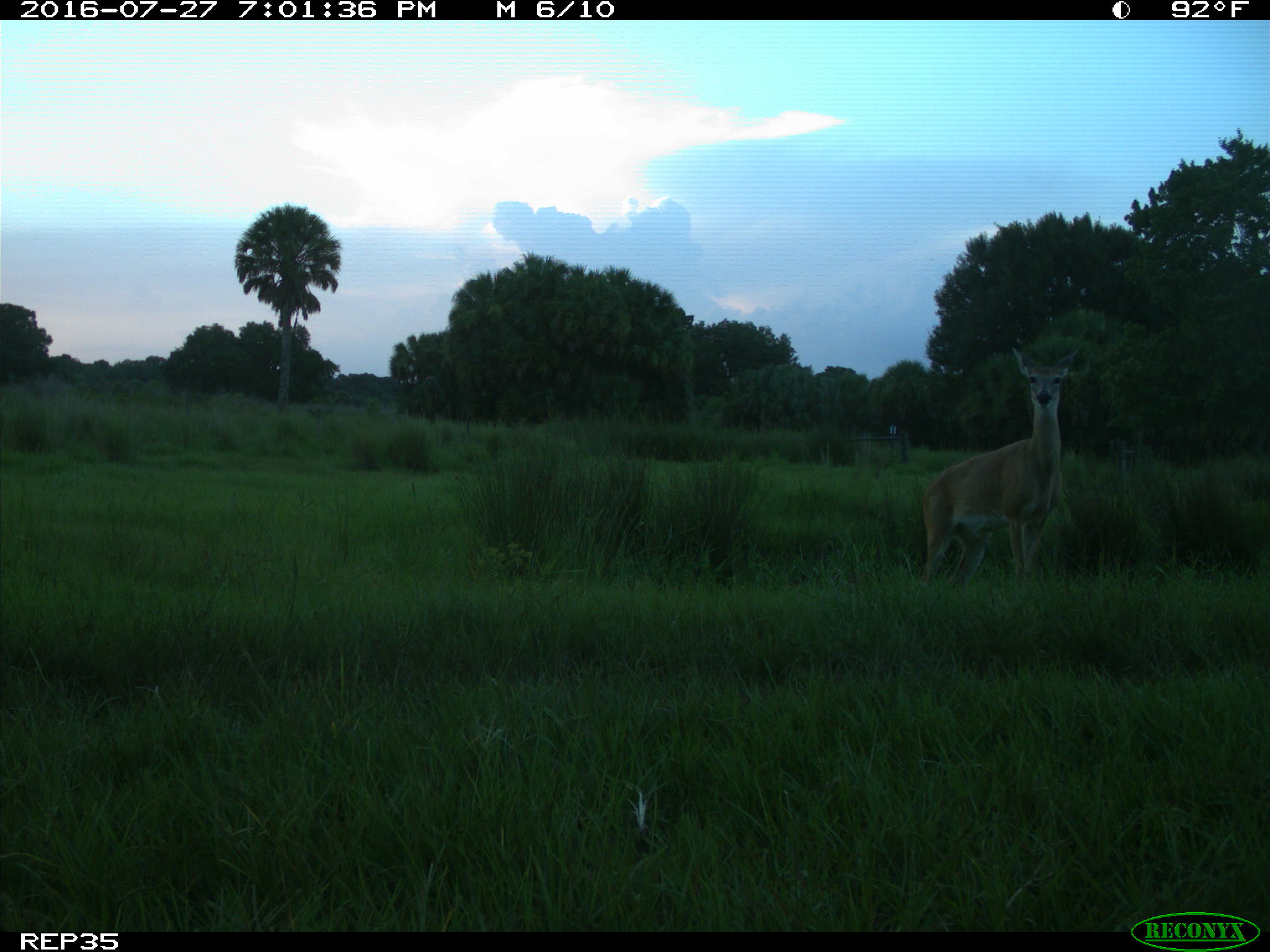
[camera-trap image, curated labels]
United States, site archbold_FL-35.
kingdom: Animalia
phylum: Chordata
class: Mammalia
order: Artiodactyla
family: Cervidae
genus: Odocoileus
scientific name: Odocoileus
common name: deer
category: unidentified deer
Unidentified deer (deer) (Odocoileus).